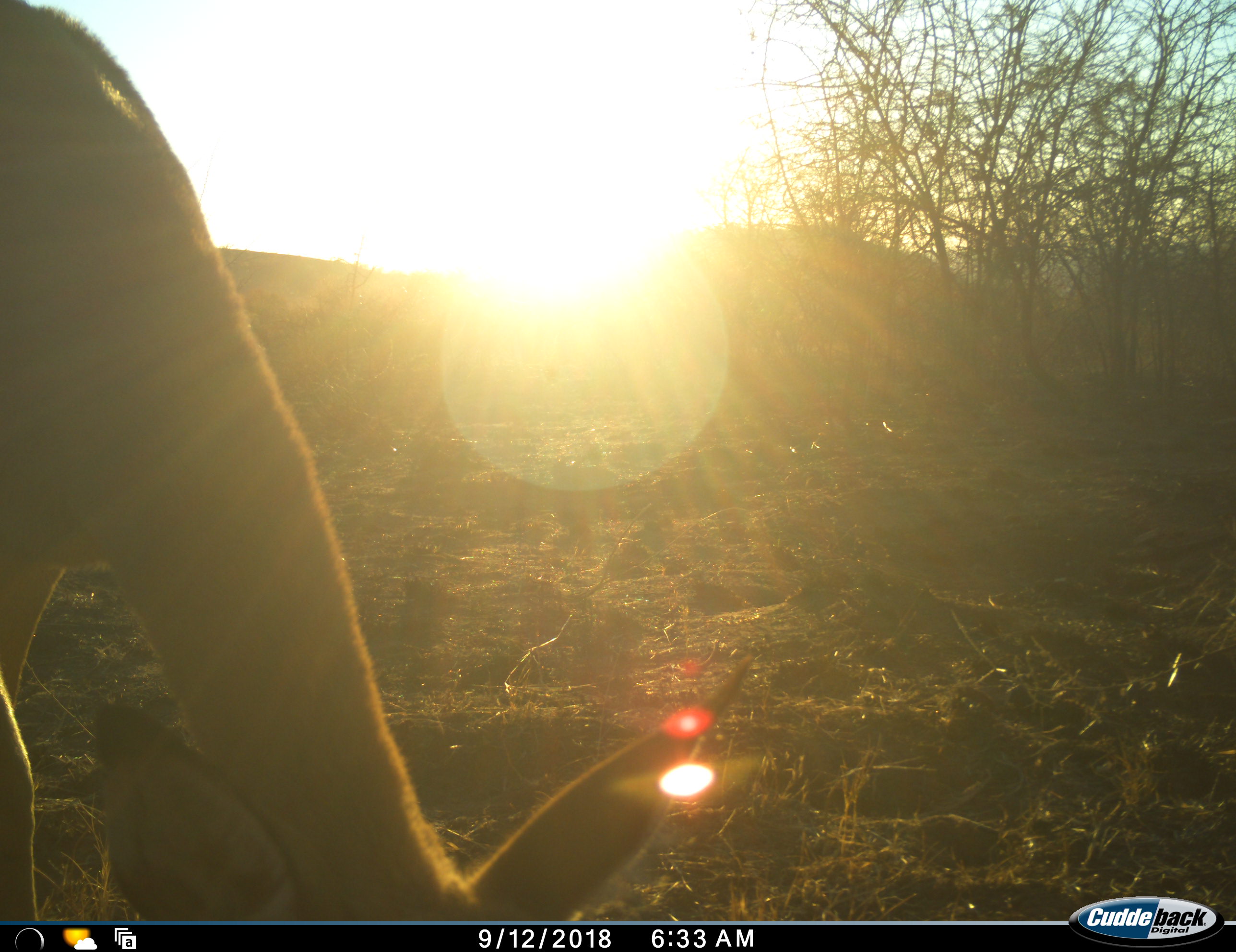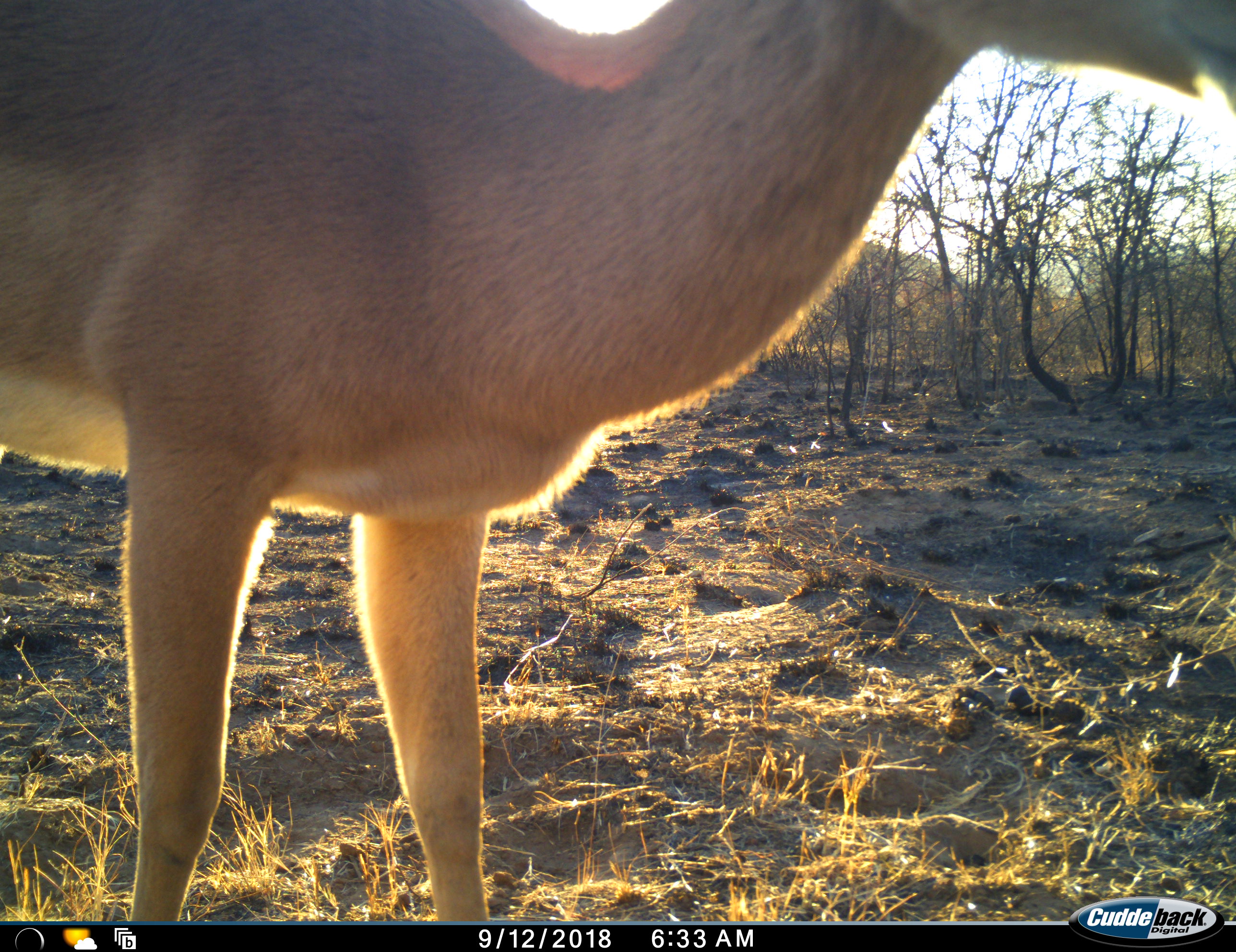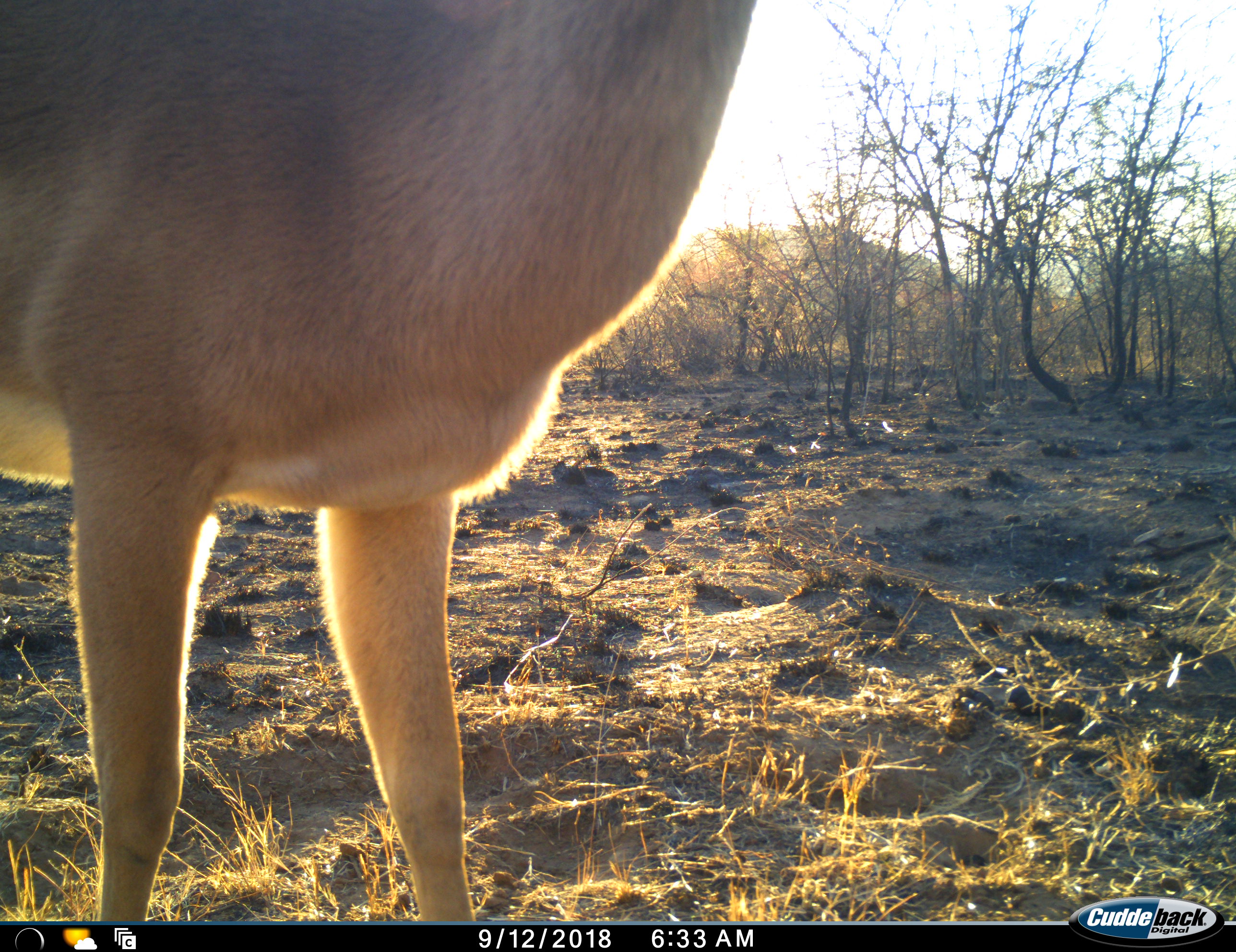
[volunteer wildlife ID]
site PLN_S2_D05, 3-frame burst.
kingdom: Animalia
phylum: Chordata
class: Mammalia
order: Artiodactyla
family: Bovidae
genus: Aepyceros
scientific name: Aepyceros melampus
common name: impala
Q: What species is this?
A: Impala (Aepyceros melampus).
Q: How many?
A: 1.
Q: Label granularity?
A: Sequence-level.